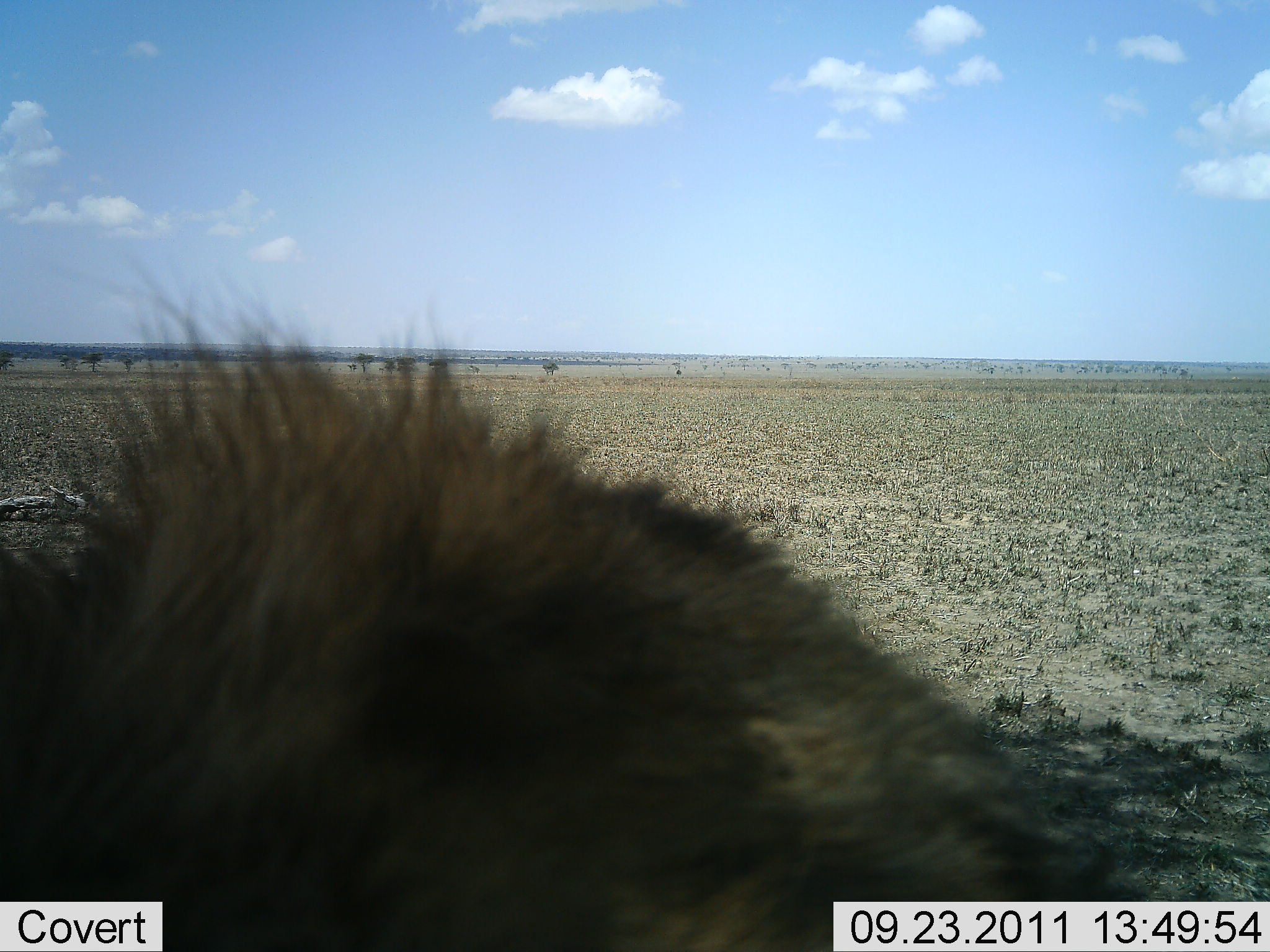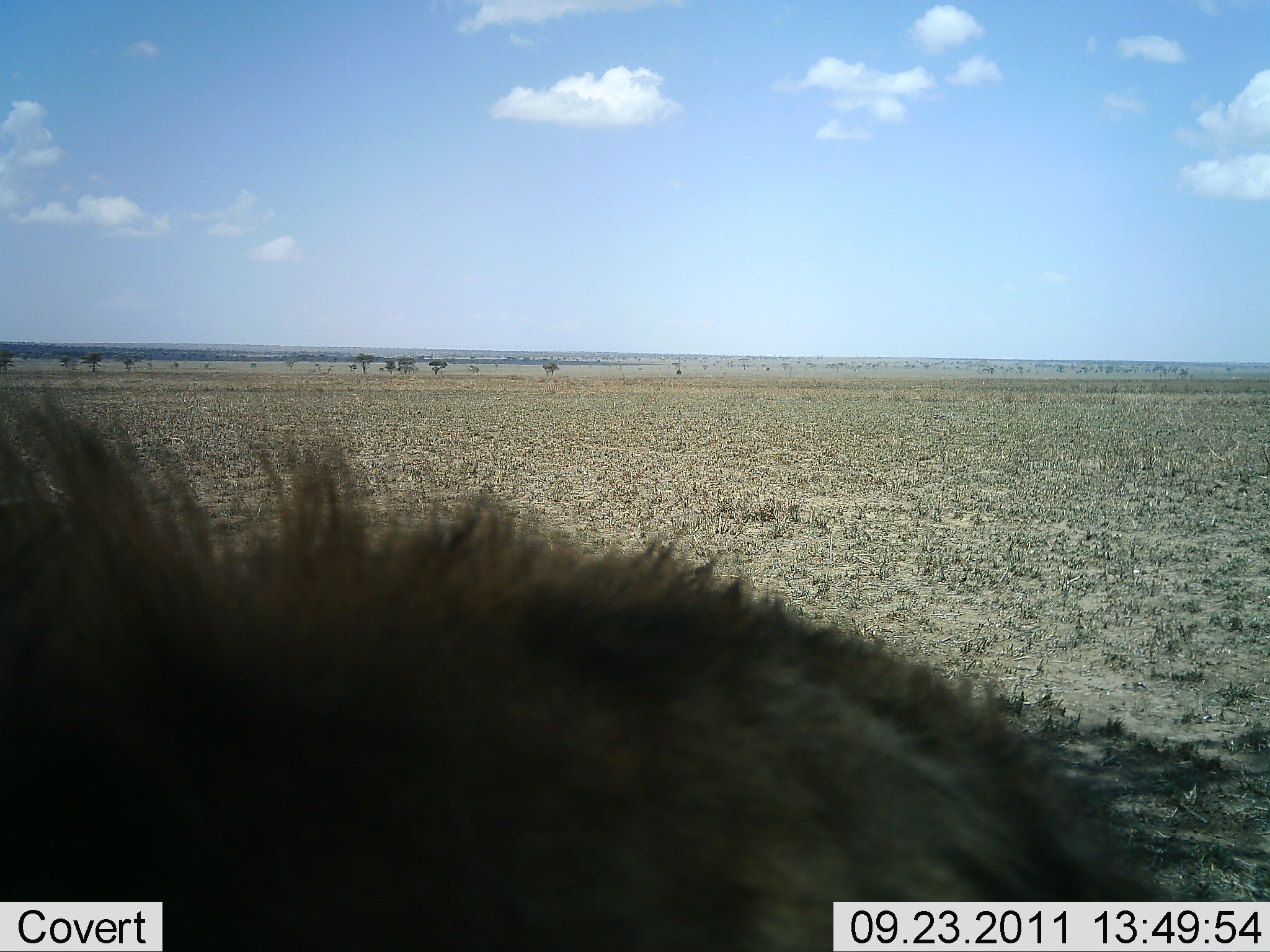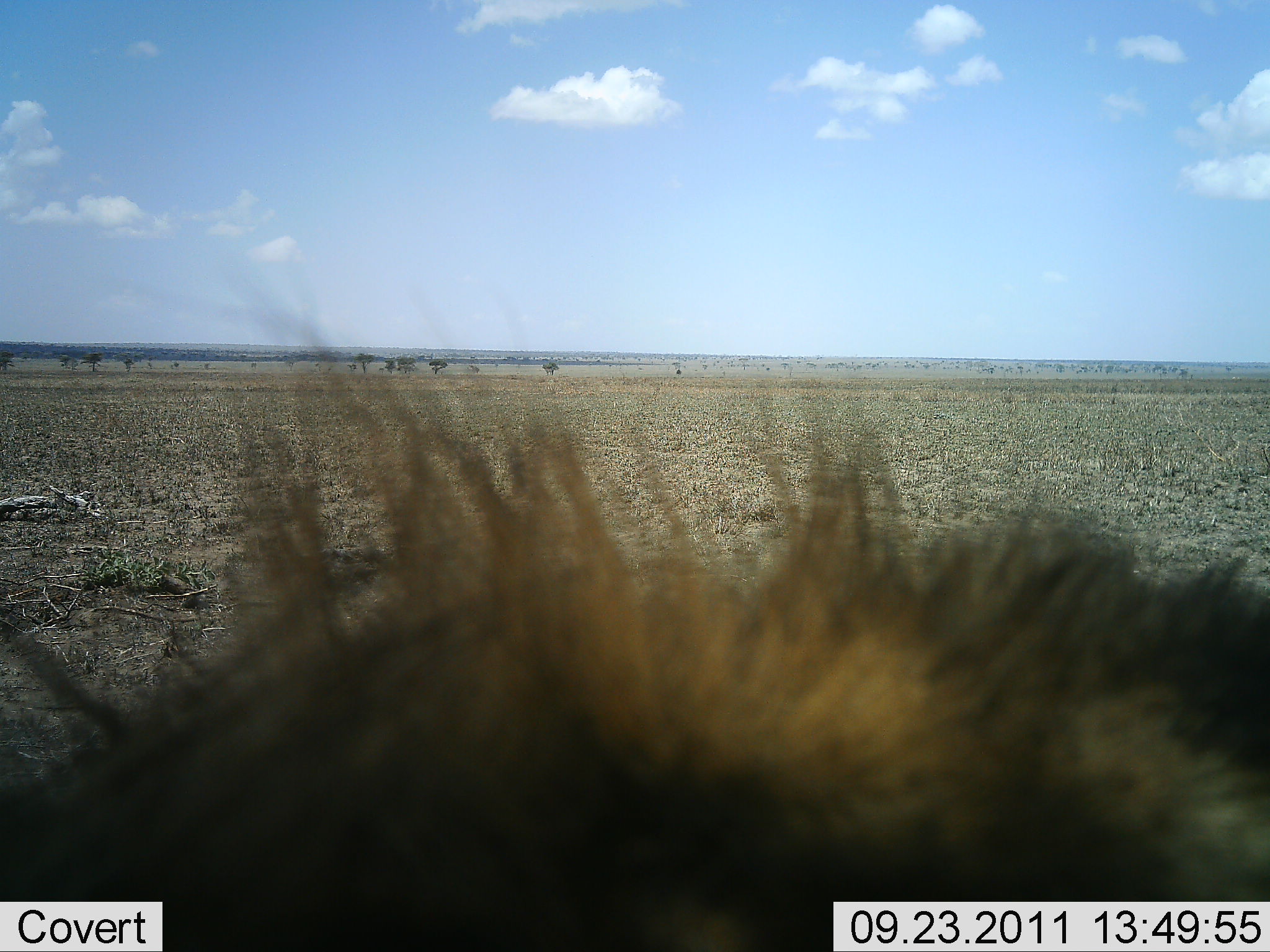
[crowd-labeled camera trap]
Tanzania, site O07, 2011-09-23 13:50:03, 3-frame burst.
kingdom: Animalia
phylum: Chordata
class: Mammalia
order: Carnivora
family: Hyaenidae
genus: Crocuta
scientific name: Crocuta crocuta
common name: spotted hyena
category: hyenaspotted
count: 1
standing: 40%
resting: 0%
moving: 60%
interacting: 0%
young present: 0%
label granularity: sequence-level